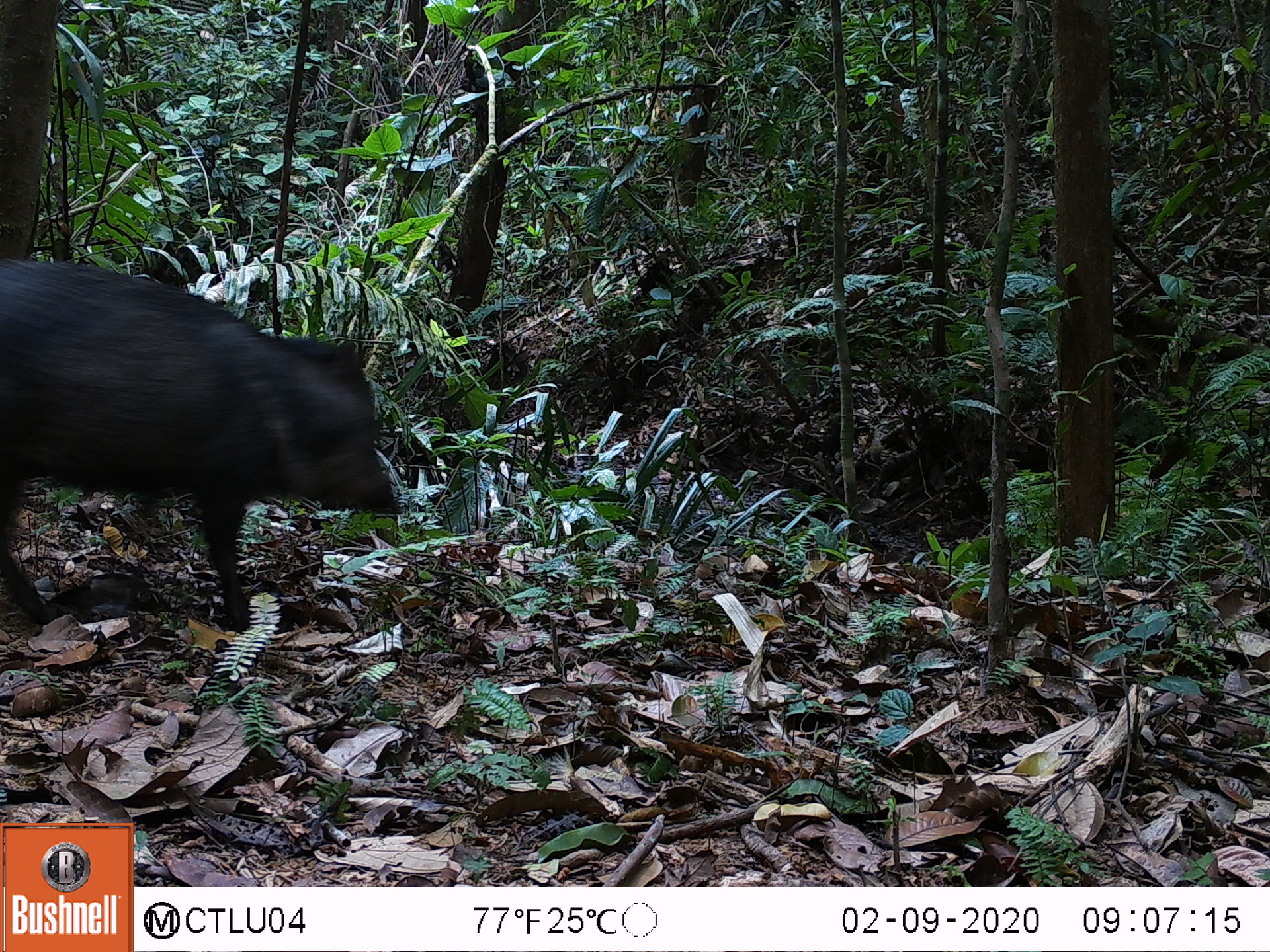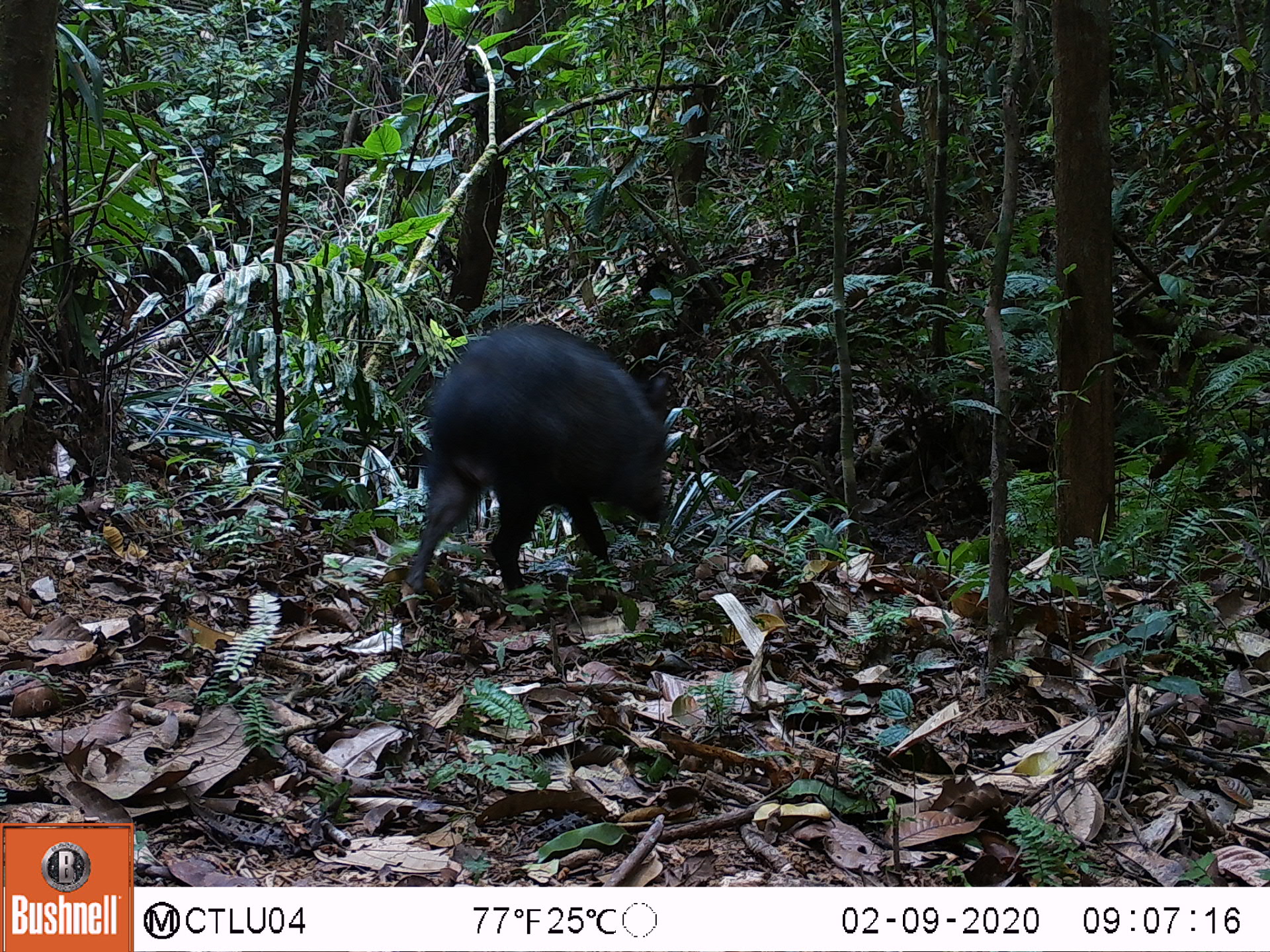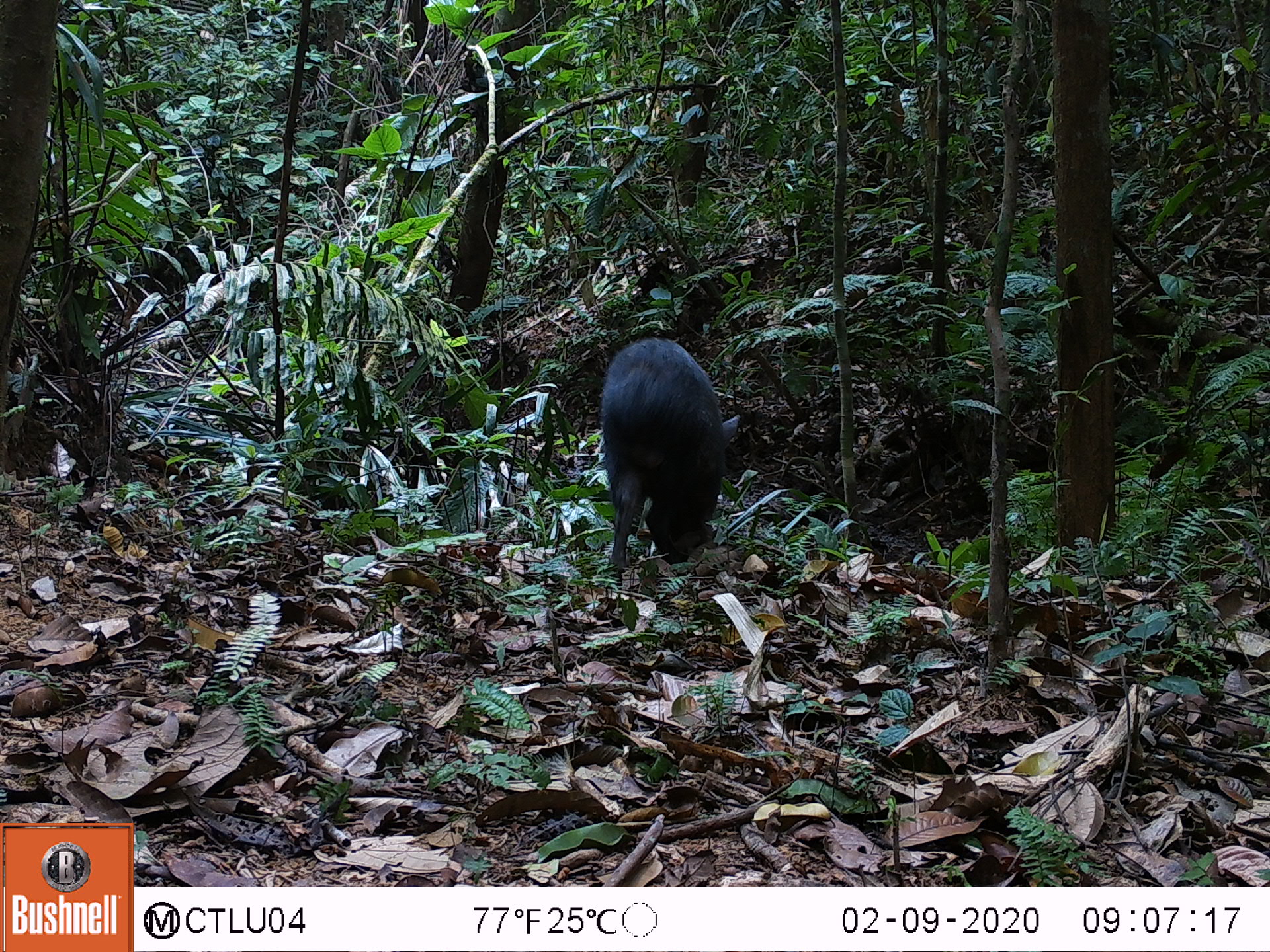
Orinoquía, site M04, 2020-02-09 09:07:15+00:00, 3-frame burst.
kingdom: Animalia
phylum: Chordata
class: Mammalia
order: Artiodactyla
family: Tayassuidae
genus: Pecari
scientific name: Pecari tajacu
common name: collared peccary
Collared peccary (Pecari tajacu).